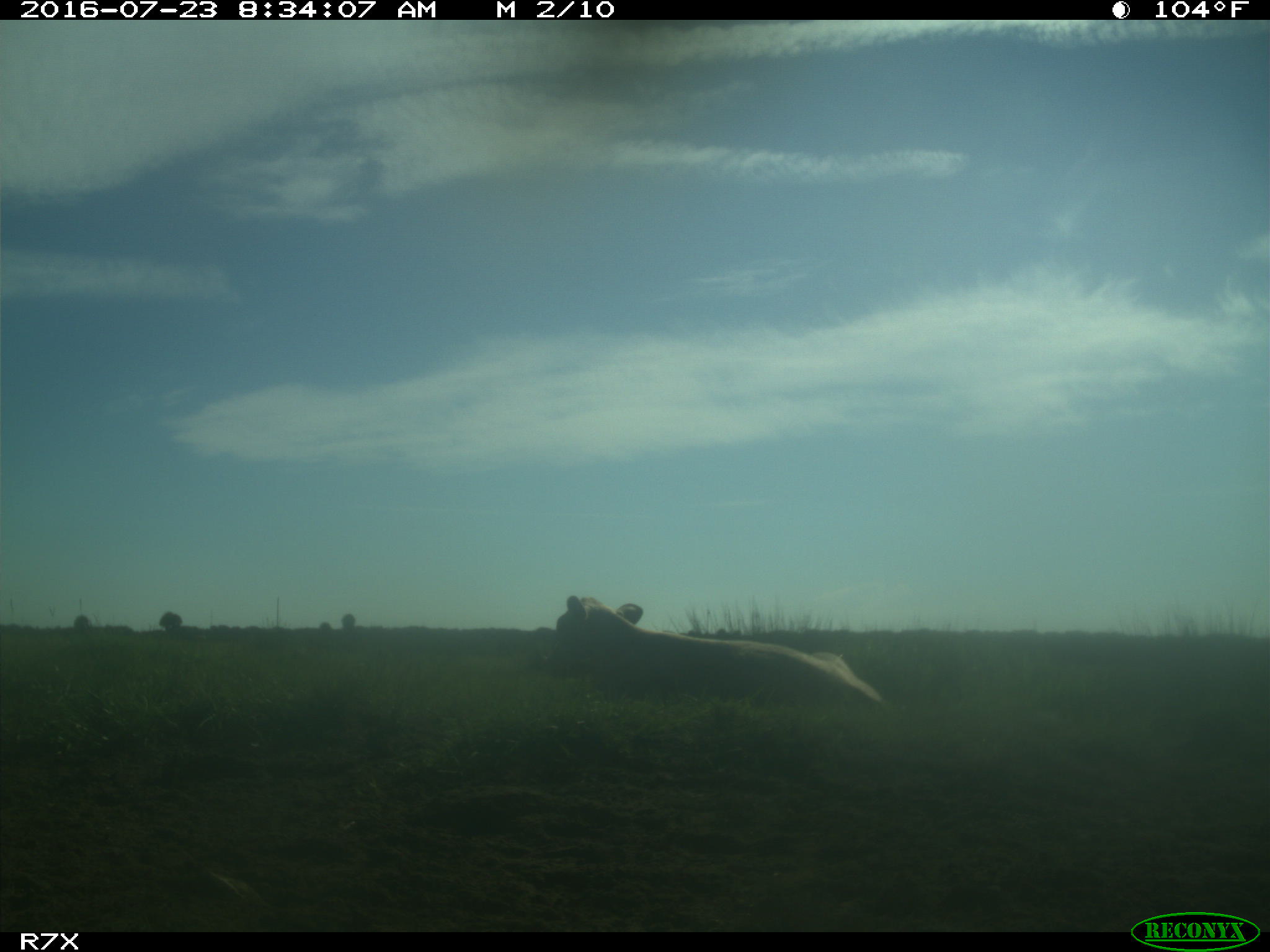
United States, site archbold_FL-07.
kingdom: Animalia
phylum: Chordata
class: Mammalia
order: Artiodactyla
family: Bovidae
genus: Bos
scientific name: Bos taurus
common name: domestic cow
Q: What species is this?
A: Bos taurus (domestic cow).